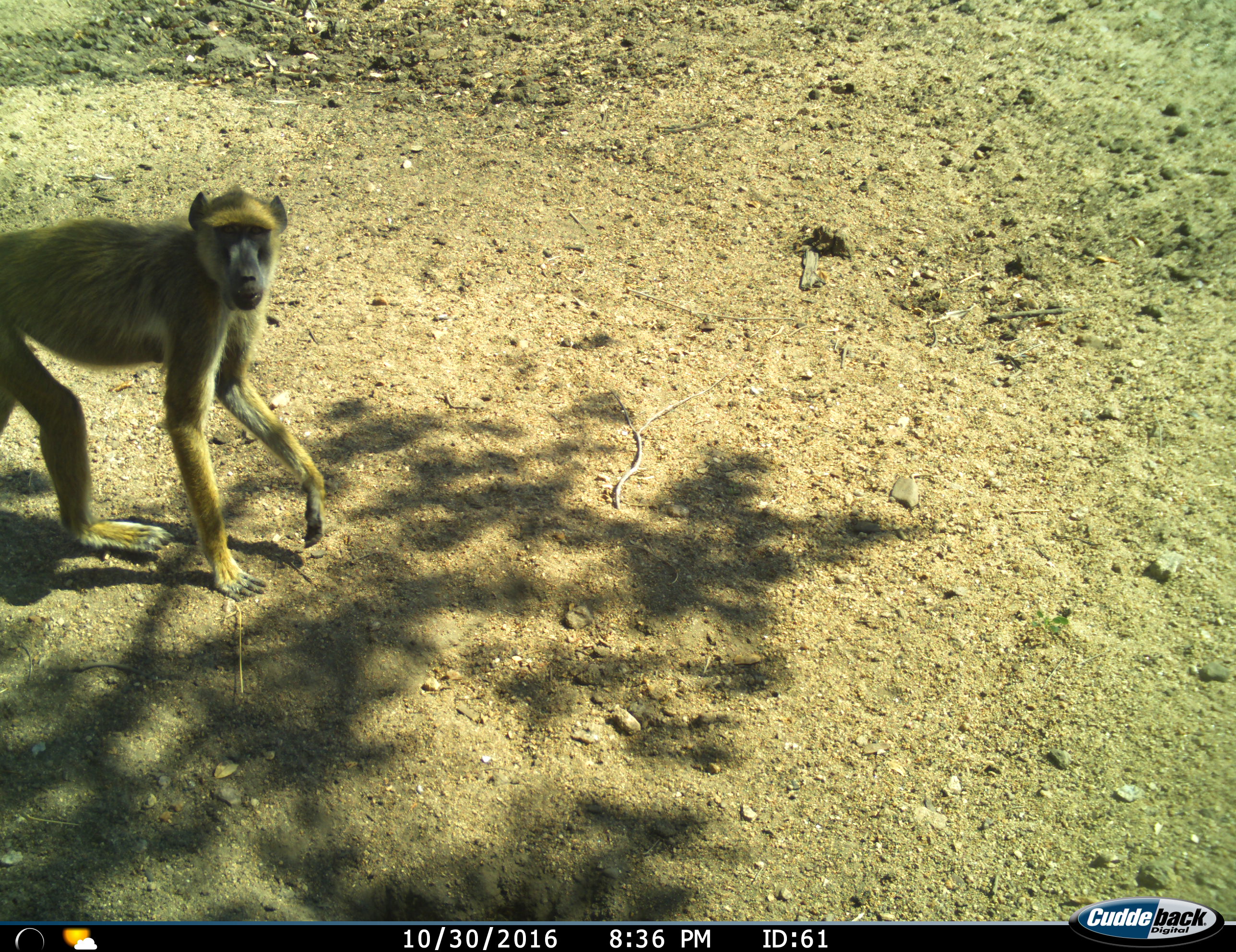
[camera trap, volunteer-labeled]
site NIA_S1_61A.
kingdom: Animalia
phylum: Chordata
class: Mammalia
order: Primates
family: Cercopithecidae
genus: Papio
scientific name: Papio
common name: baboon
Baboon (Papio), count 1. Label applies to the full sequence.